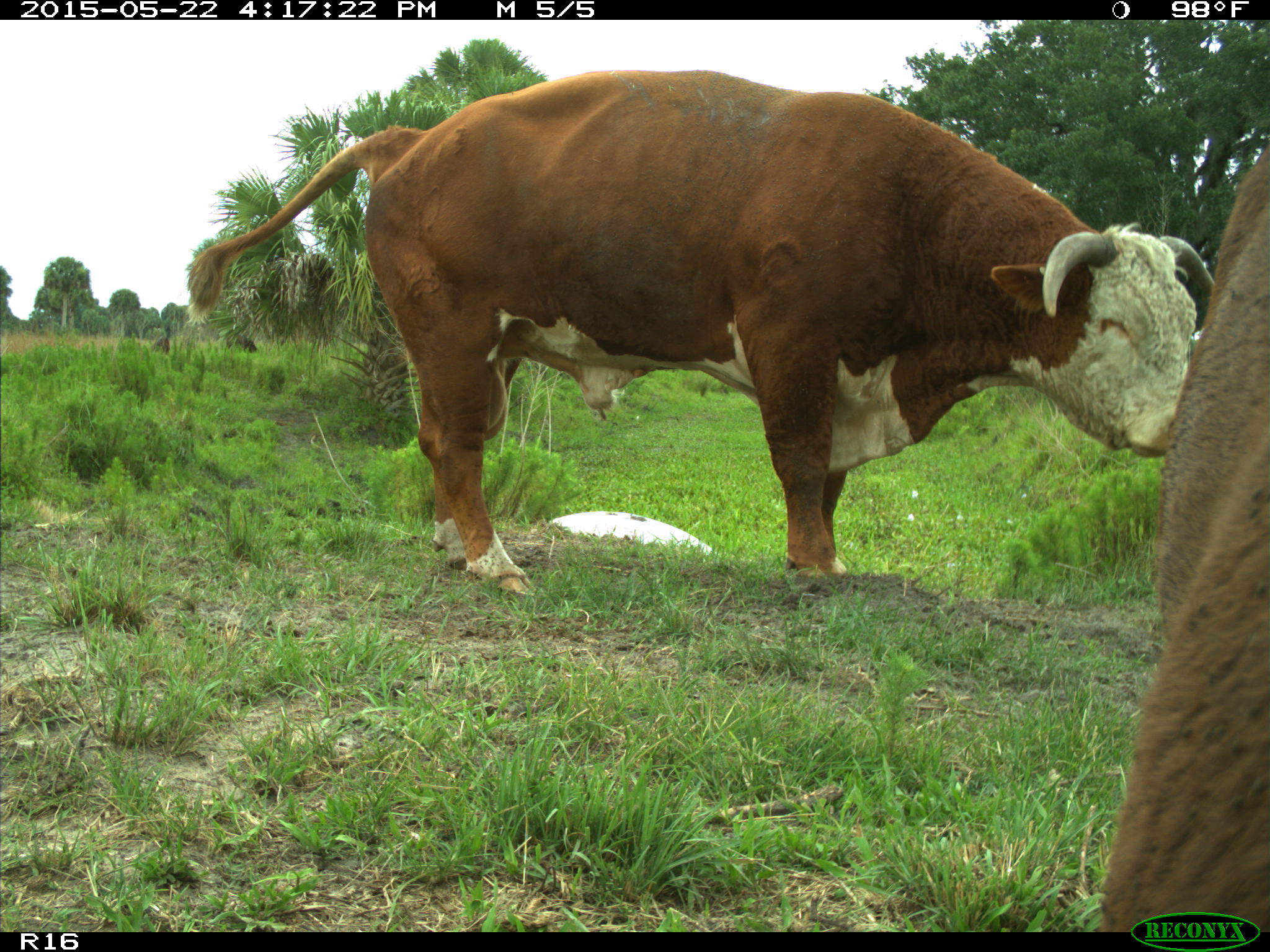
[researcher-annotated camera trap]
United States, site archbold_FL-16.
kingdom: Animalia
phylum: Chordata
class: Mammalia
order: Artiodactyla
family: Bovidae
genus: Bos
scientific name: Bos taurus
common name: domestic cow